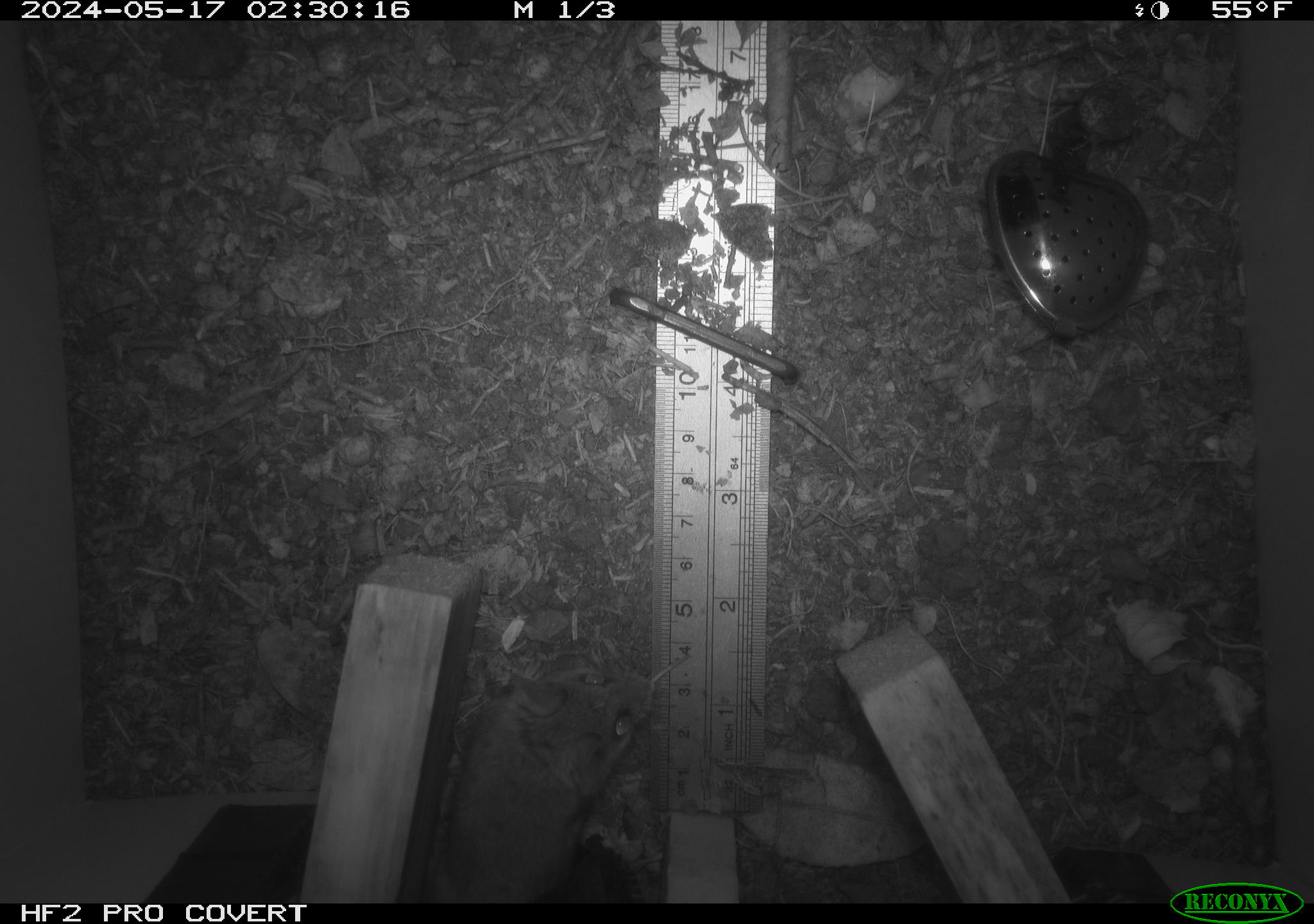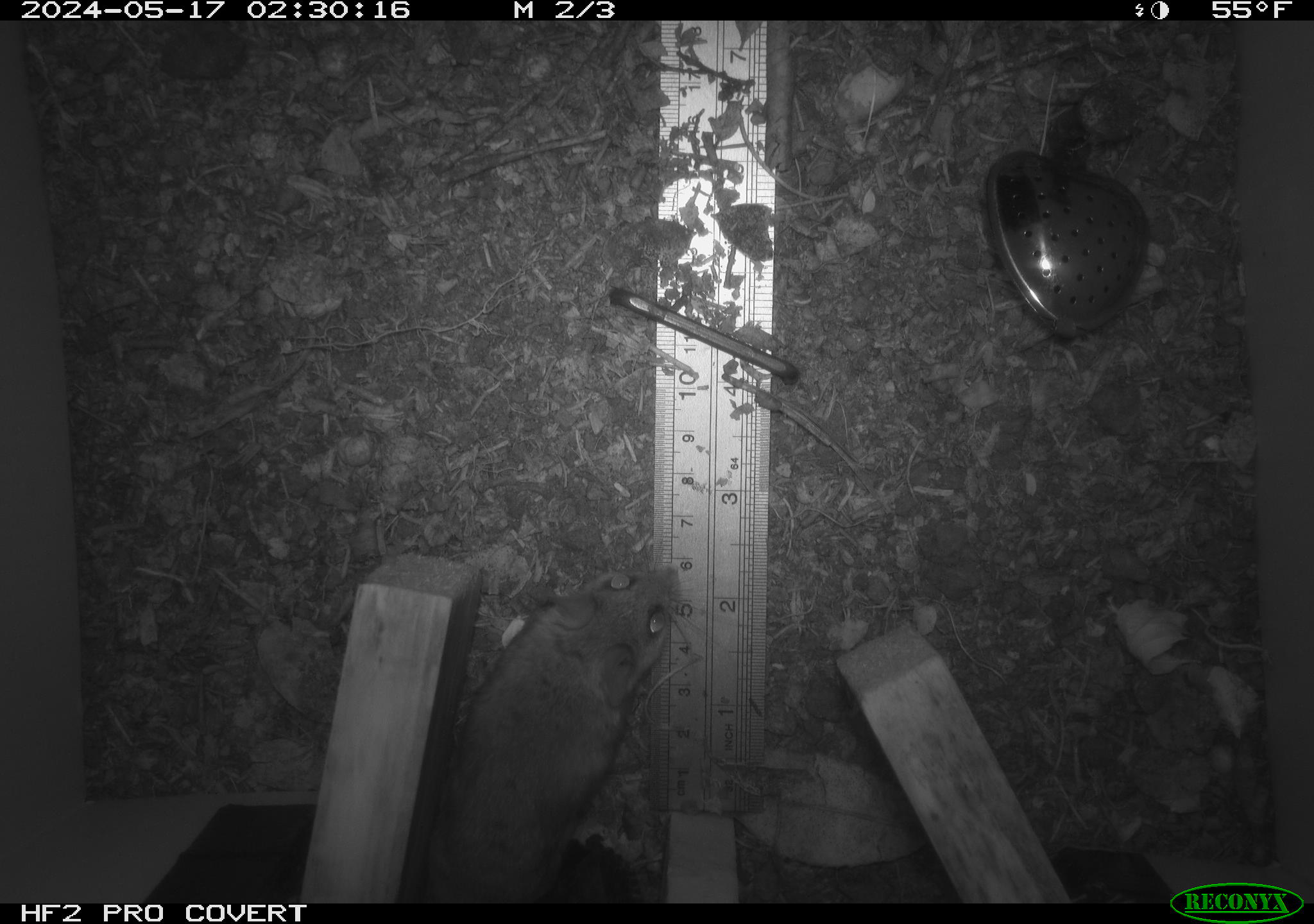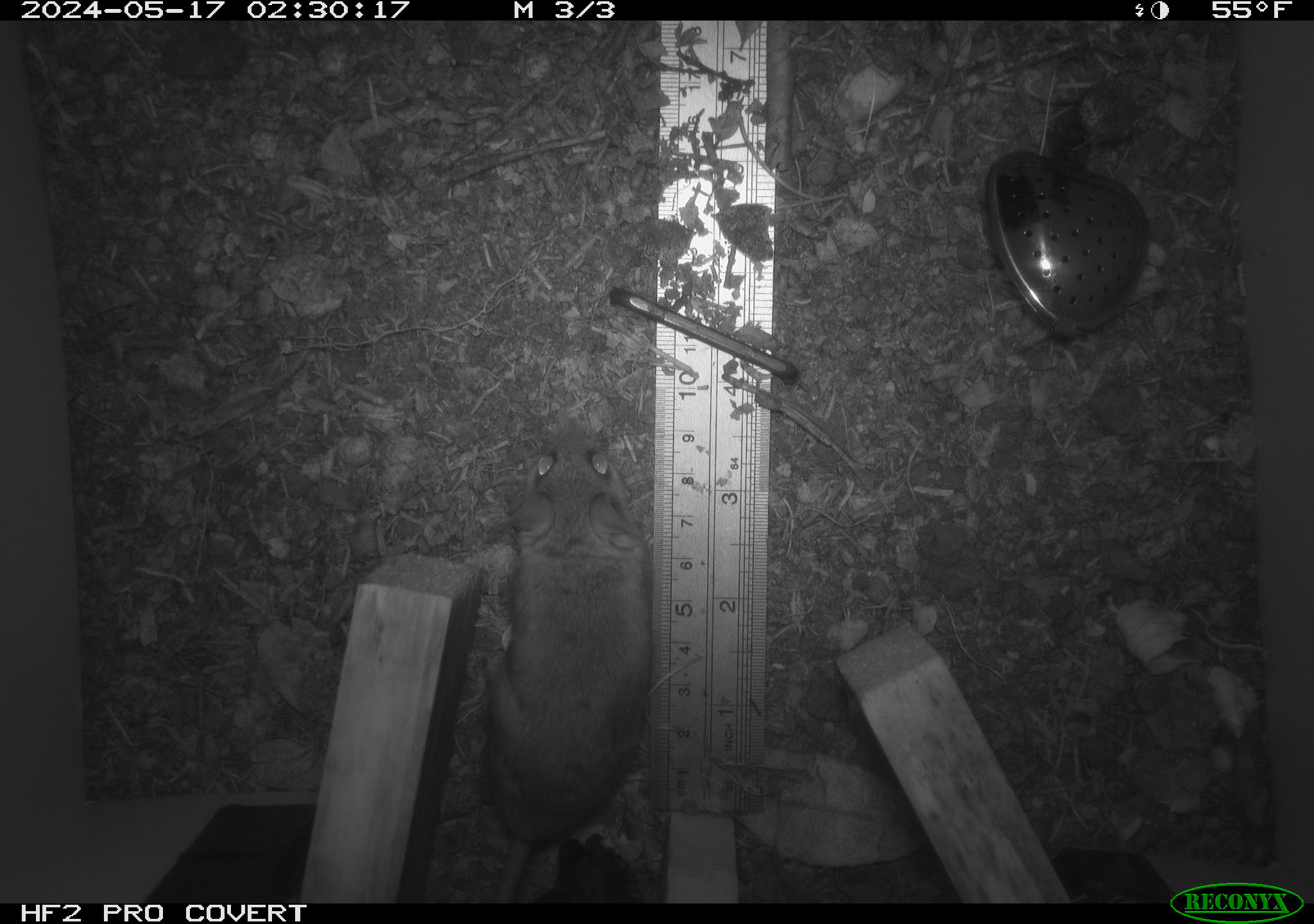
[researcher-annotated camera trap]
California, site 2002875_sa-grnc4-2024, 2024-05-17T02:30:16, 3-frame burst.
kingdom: Animalia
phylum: Chordata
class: Mammalia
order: Rodentia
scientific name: Rodentia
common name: rodent